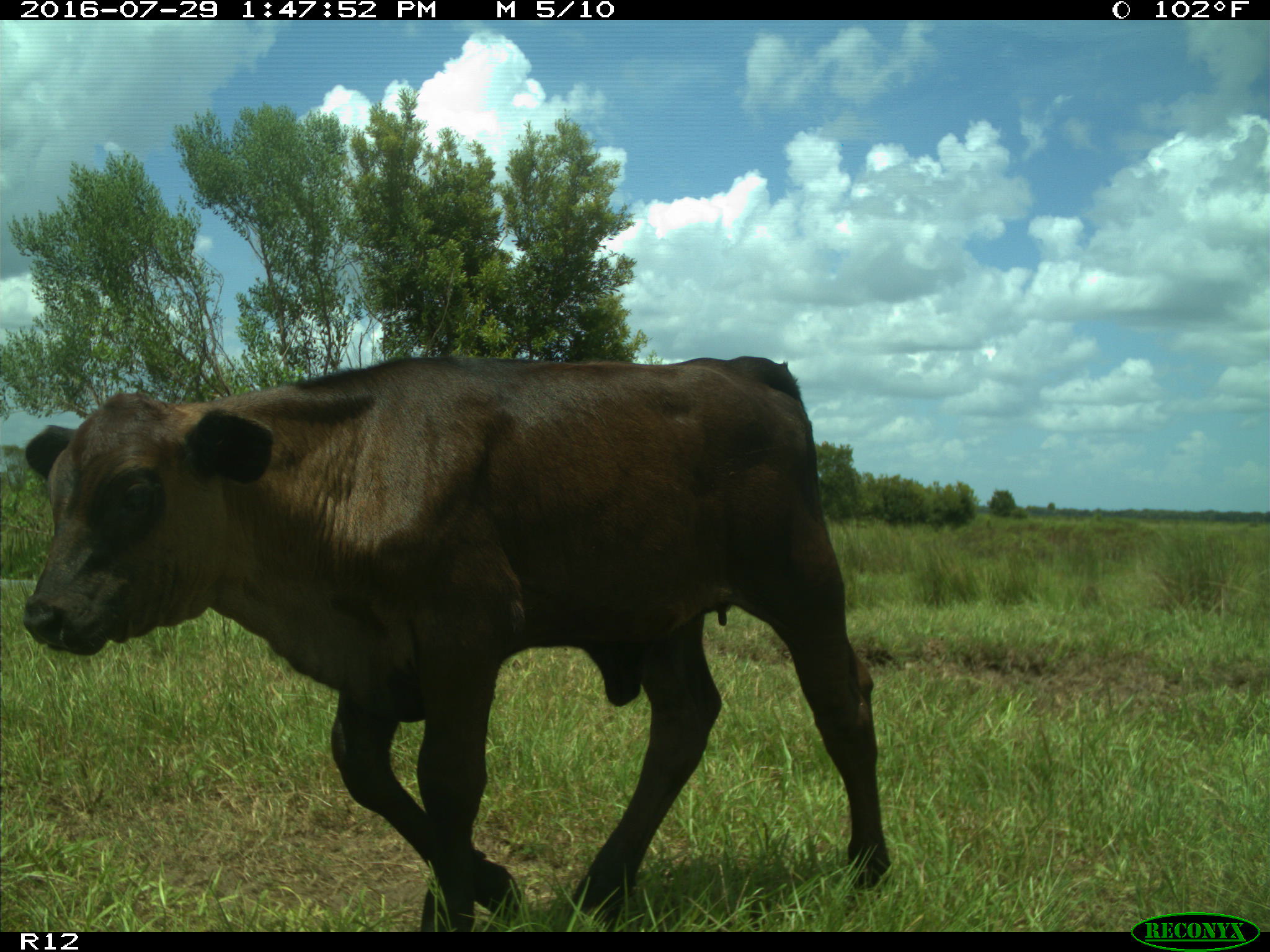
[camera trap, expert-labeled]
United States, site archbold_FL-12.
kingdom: Animalia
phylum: Chordata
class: Mammalia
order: Artiodactyla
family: Bovidae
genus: Bos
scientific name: Bos taurus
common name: domestic cow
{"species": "Bos taurus (domestic cow)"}